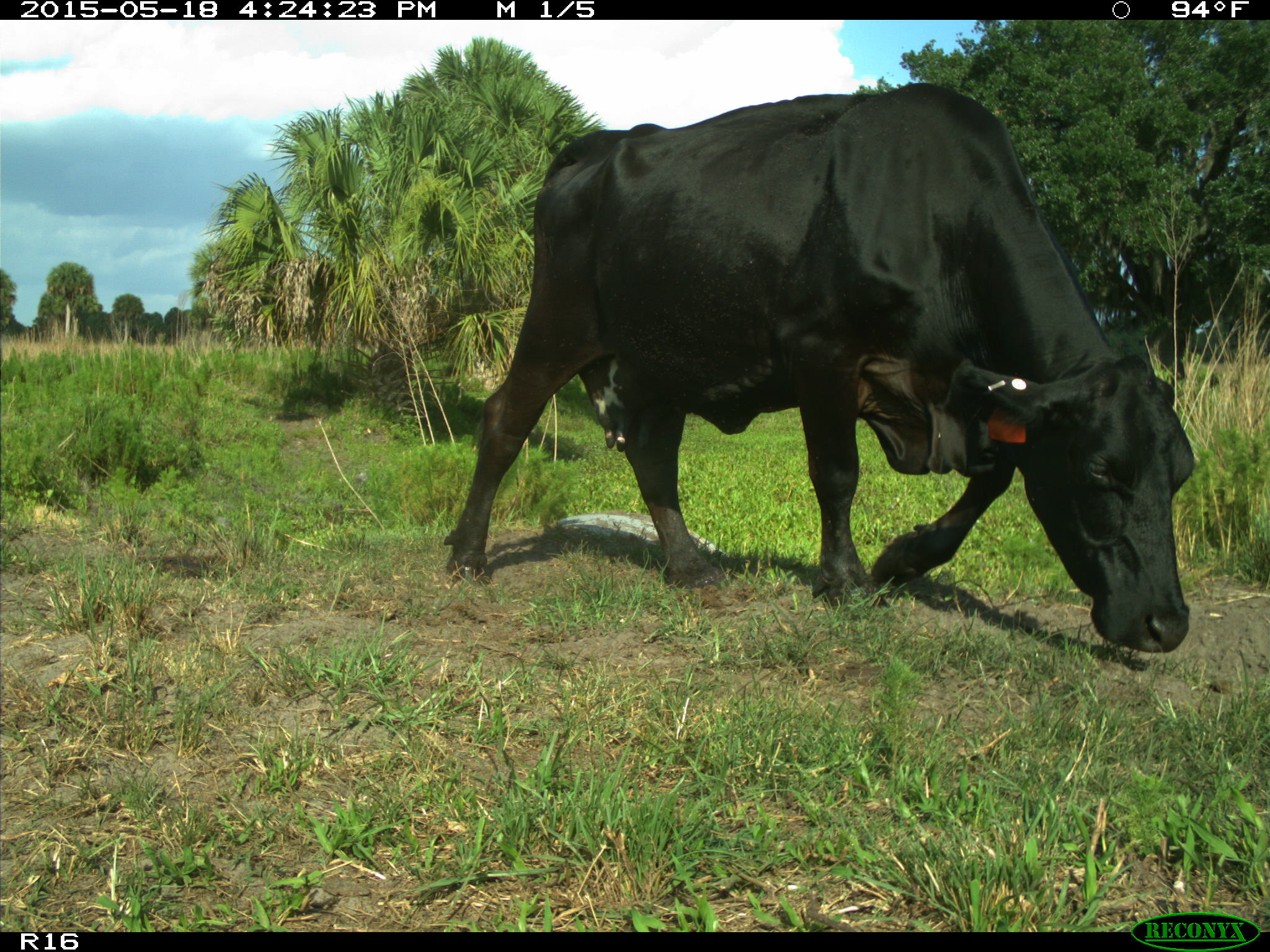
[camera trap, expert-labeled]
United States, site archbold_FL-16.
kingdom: Animalia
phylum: Chordata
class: Mammalia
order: Artiodactyla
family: Bovidae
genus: Bos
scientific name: Bos taurus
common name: domestic cow